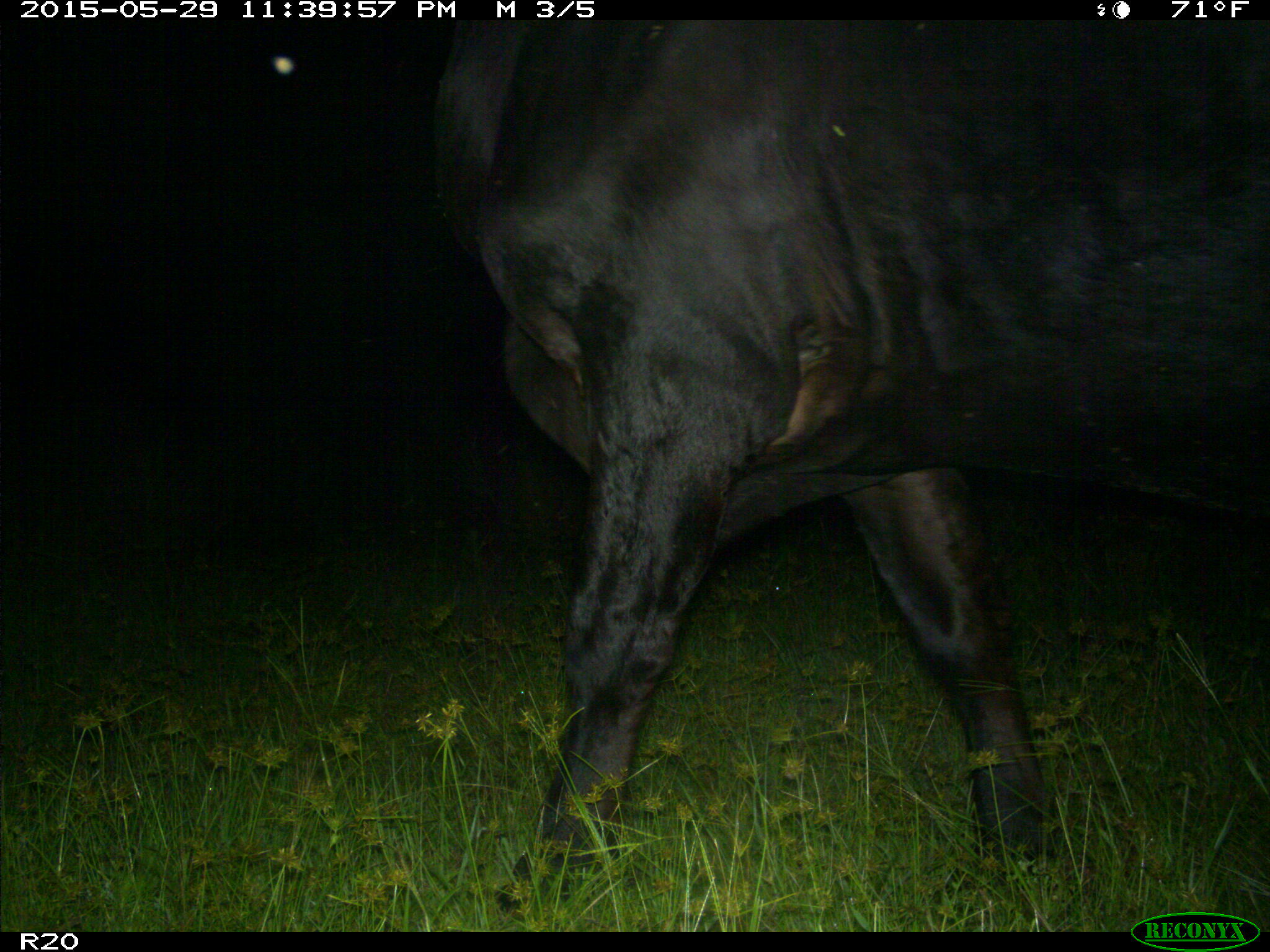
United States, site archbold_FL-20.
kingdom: Animalia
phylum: Chordata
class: Mammalia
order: Artiodactyla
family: Bovidae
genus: Bos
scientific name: Bos taurus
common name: domestic cow